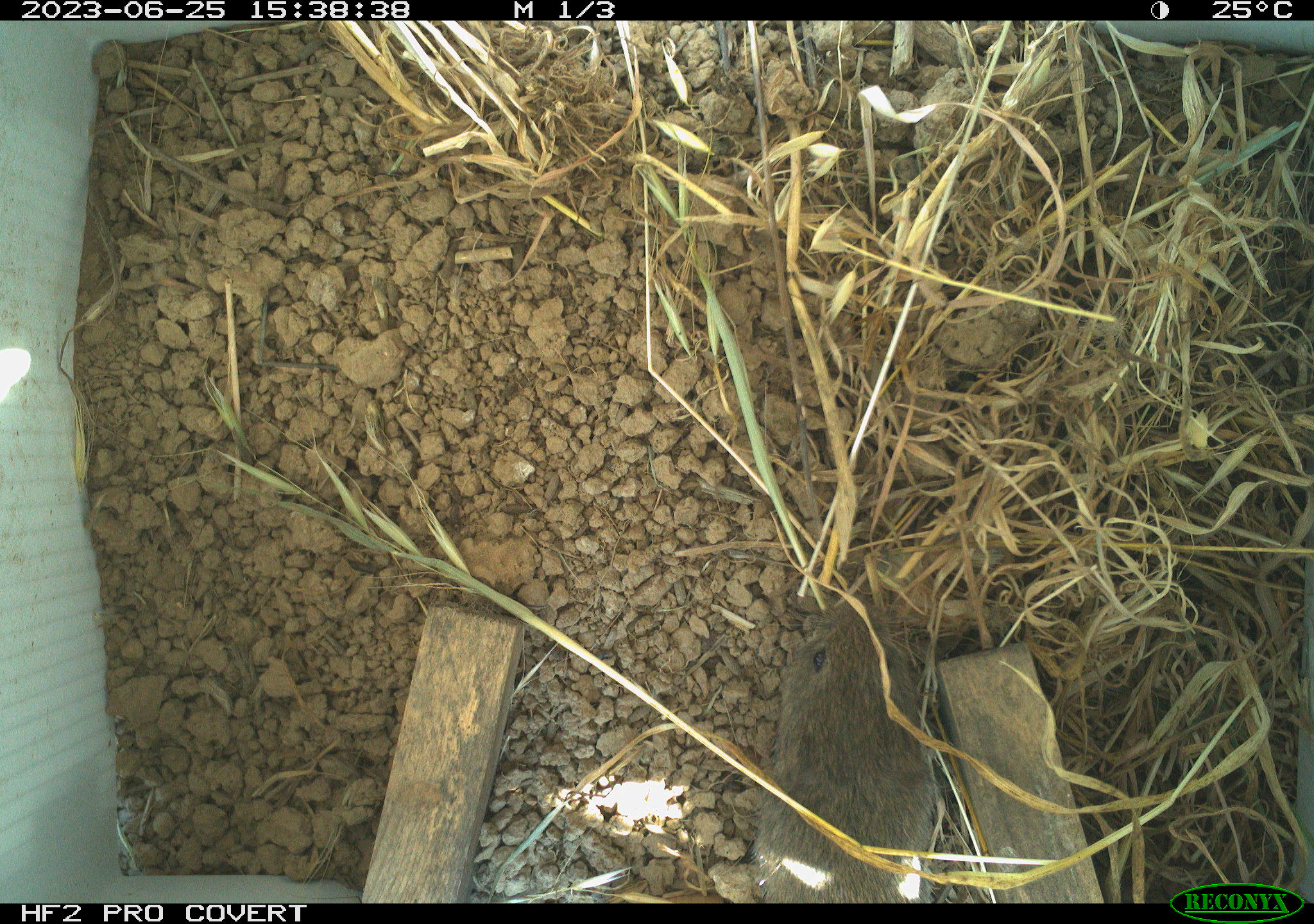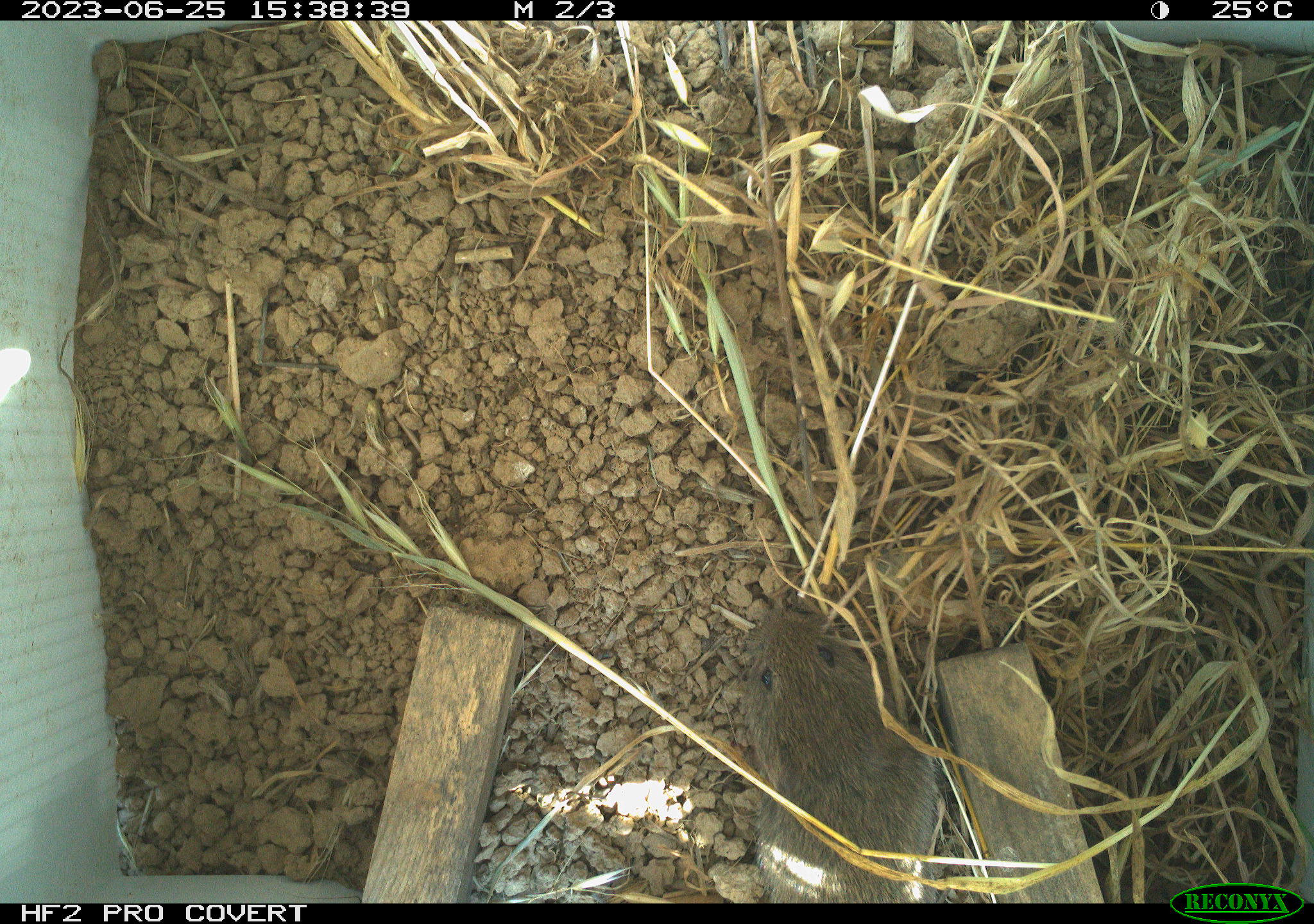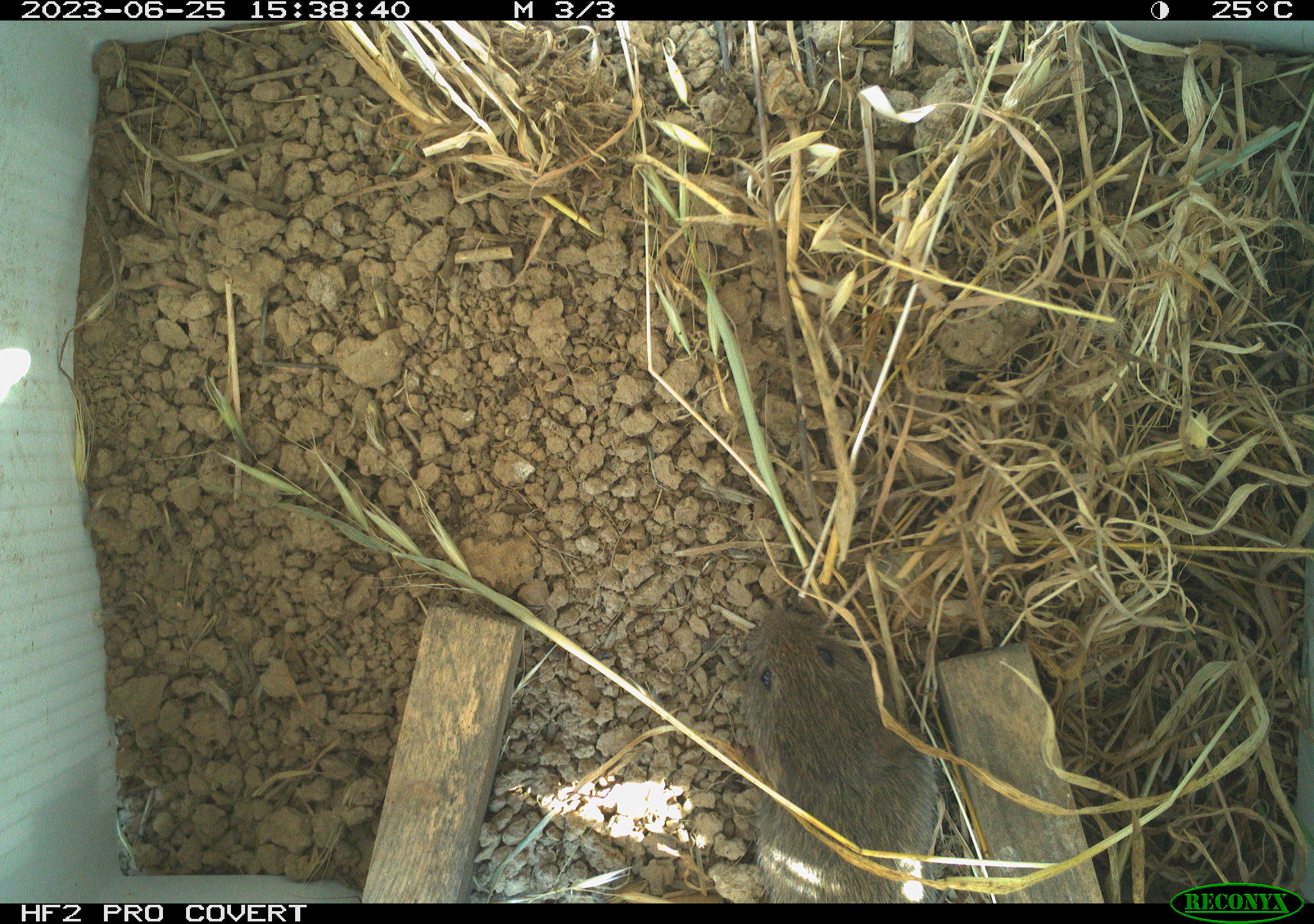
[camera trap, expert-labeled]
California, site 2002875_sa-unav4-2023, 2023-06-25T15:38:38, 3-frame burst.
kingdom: Animalia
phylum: Chordata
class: Mammalia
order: Rodentia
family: Cricetidae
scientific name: Arvicolinae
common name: voles, lemmings, and muskrats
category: arvicolinae subfamily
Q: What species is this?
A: Arvicolinae subfamily (voles, lemmings, and muskrats) (Arvicolinae).